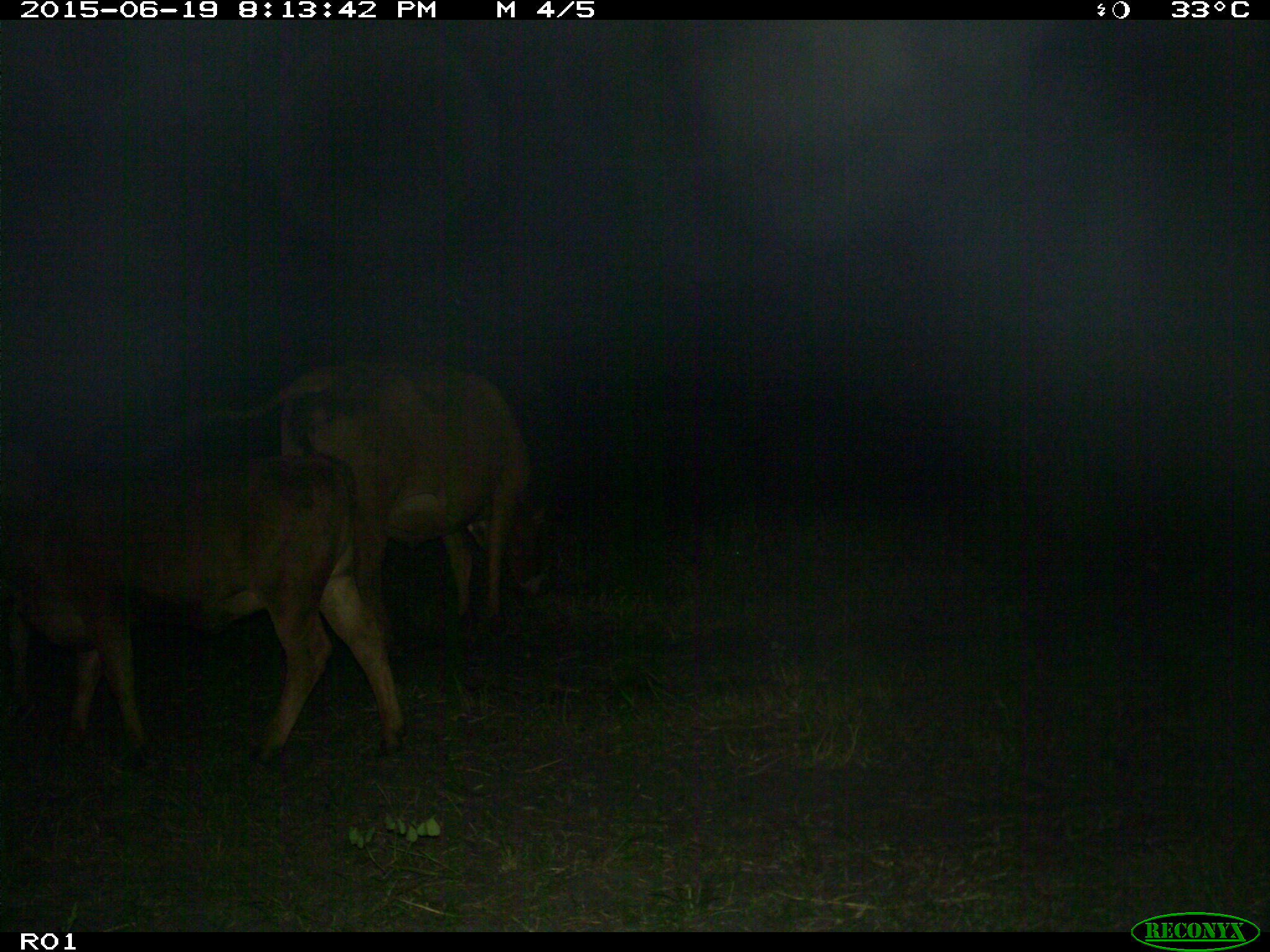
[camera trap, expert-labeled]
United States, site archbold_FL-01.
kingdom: Animalia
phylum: Chordata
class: Mammalia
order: Artiodactyla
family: Bovidae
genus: Bos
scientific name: Bos taurus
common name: domestic cow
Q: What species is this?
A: Bos taurus (domestic cow).